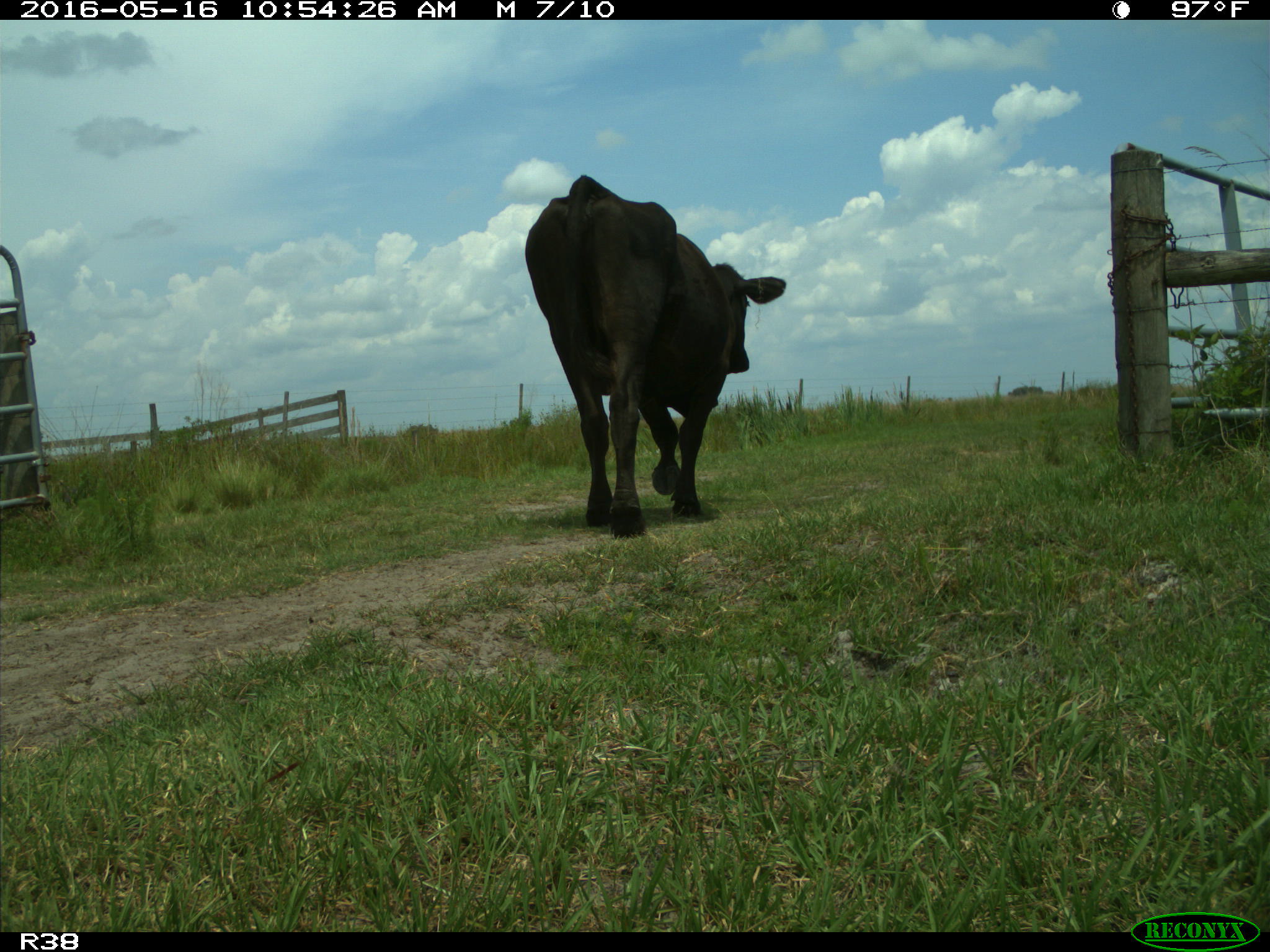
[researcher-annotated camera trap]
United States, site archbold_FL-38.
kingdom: Animalia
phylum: Chordata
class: Mammalia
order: Artiodactyla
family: Bovidae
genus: Bos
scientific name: Bos taurus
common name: domestic cow